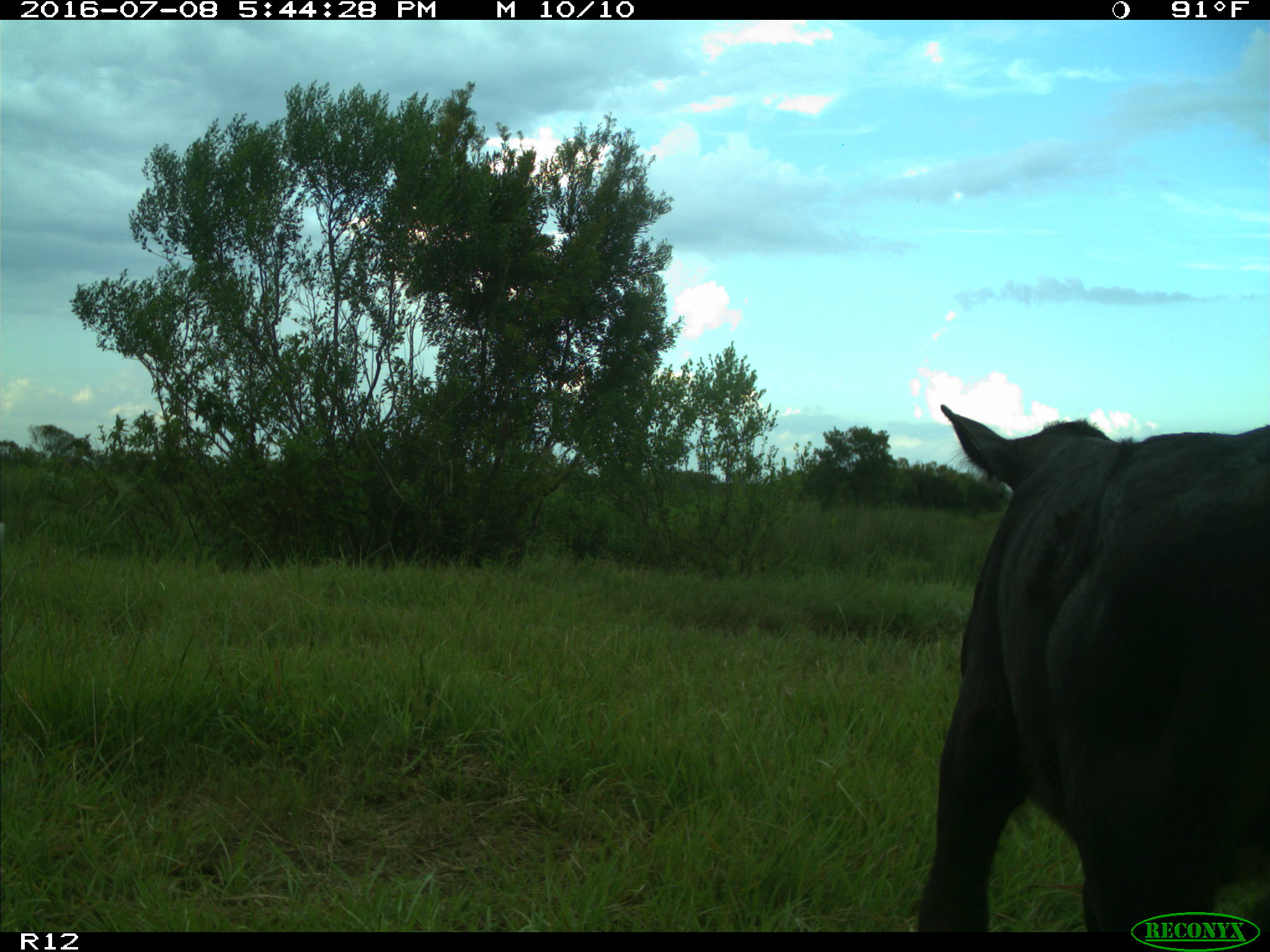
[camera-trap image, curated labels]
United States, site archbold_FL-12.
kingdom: Animalia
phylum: Chordata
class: Mammalia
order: Artiodactyla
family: Bovidae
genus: Bos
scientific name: Bos taurus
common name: domestic cow